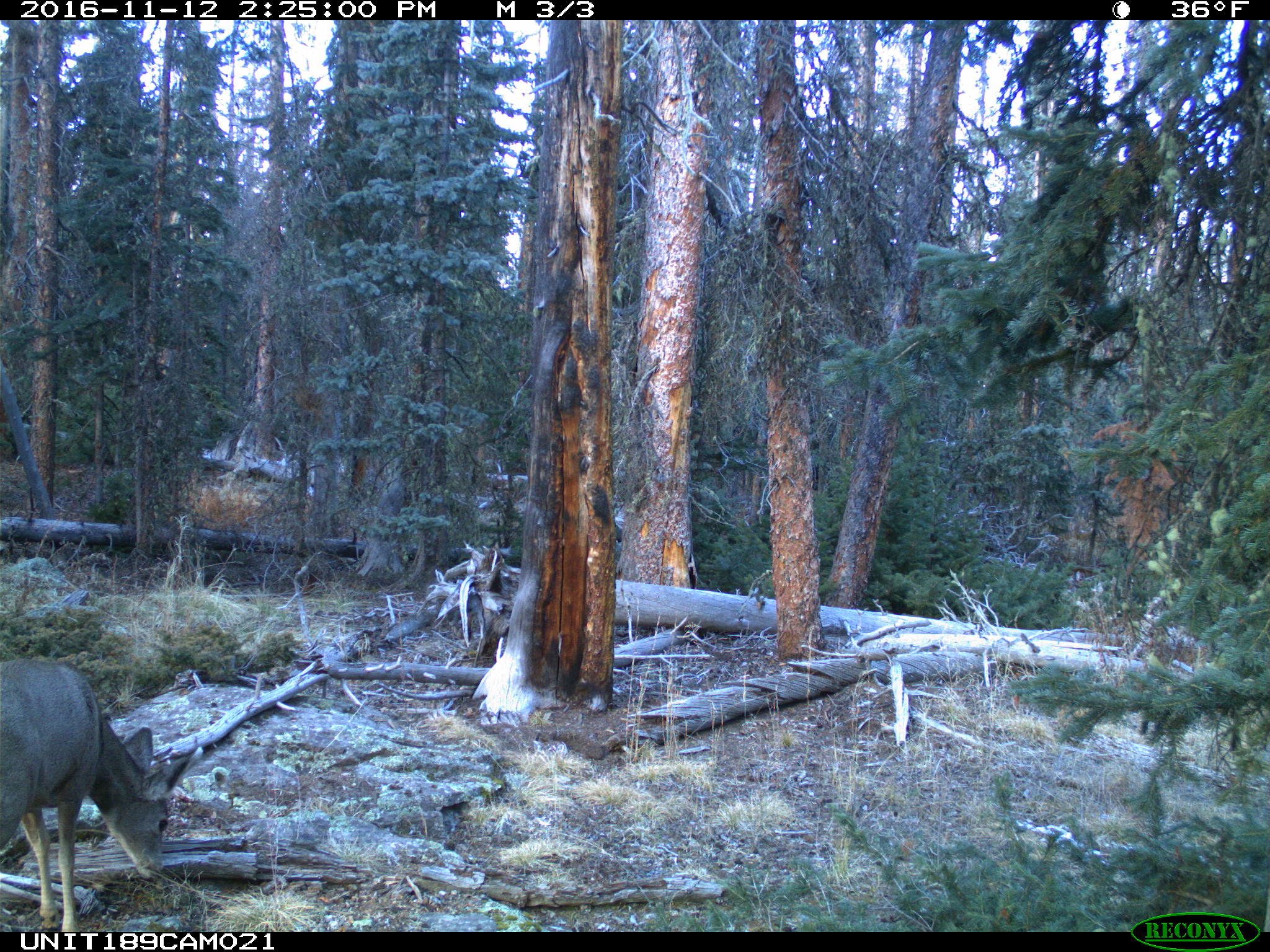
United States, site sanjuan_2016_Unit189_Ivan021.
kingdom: Animalia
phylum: Chordata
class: Mammalia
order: Artiodactyla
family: Cervidae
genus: Odocoileus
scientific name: Odocoileus hemionus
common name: mule deer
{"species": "Odocoileus hemionus (mule deer)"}